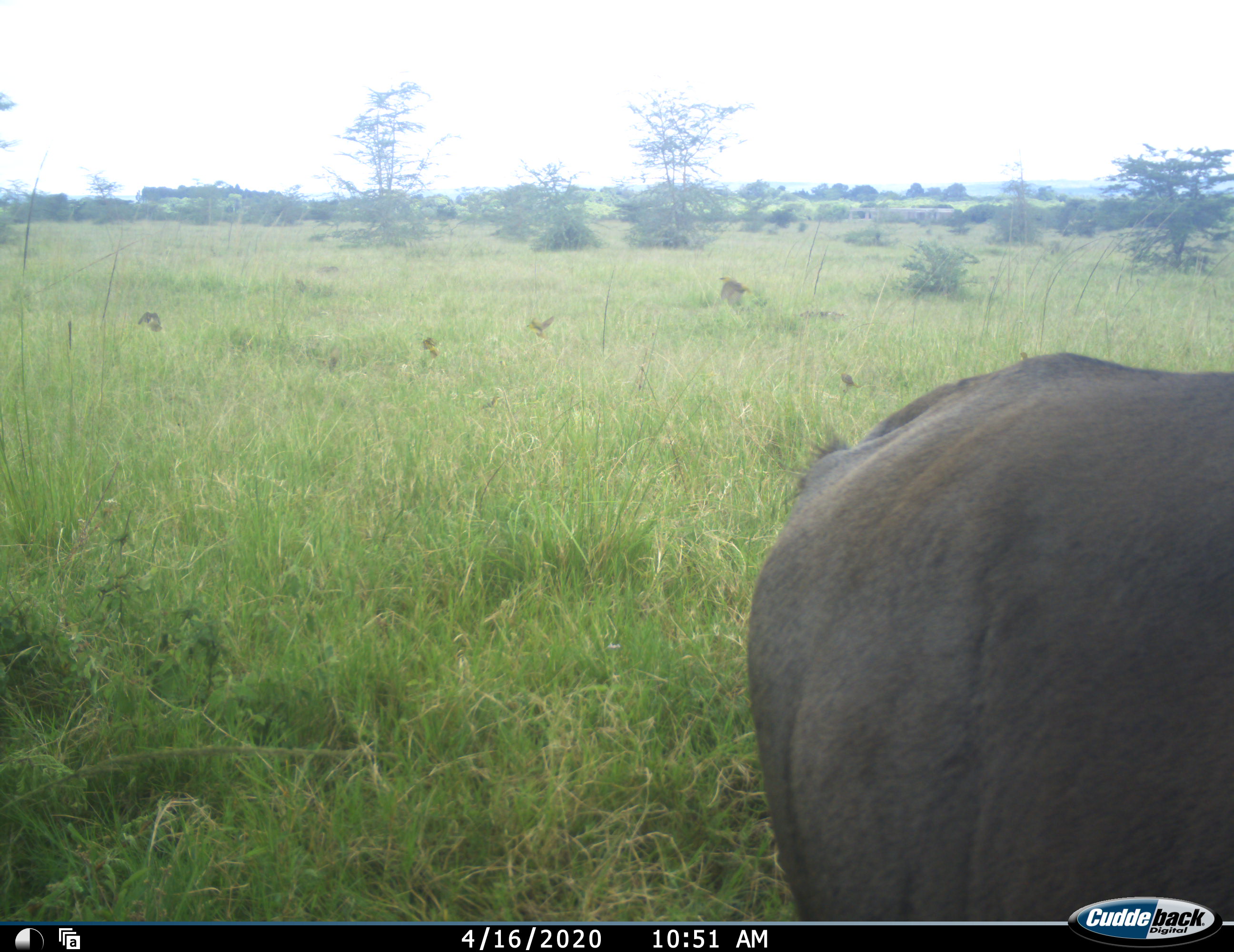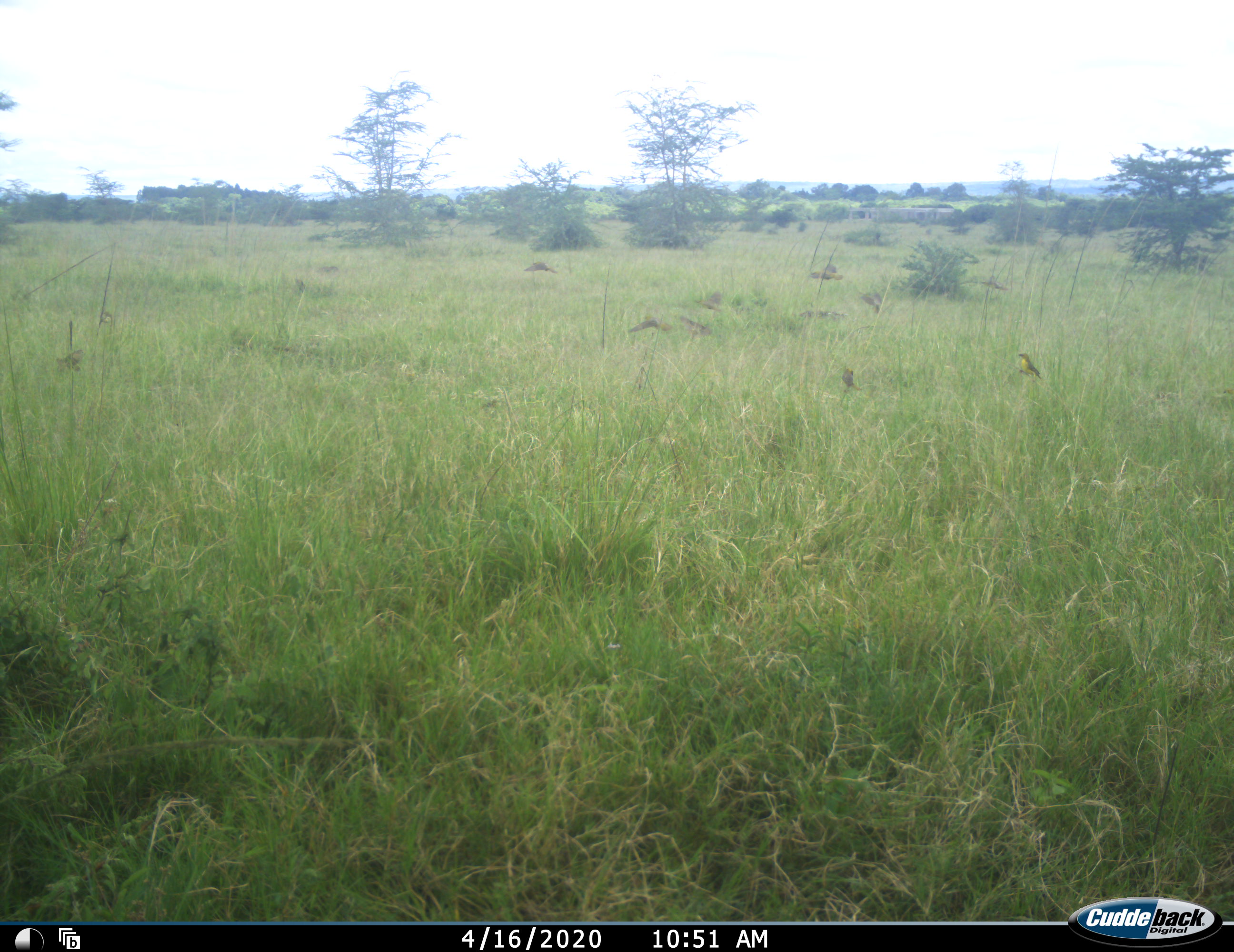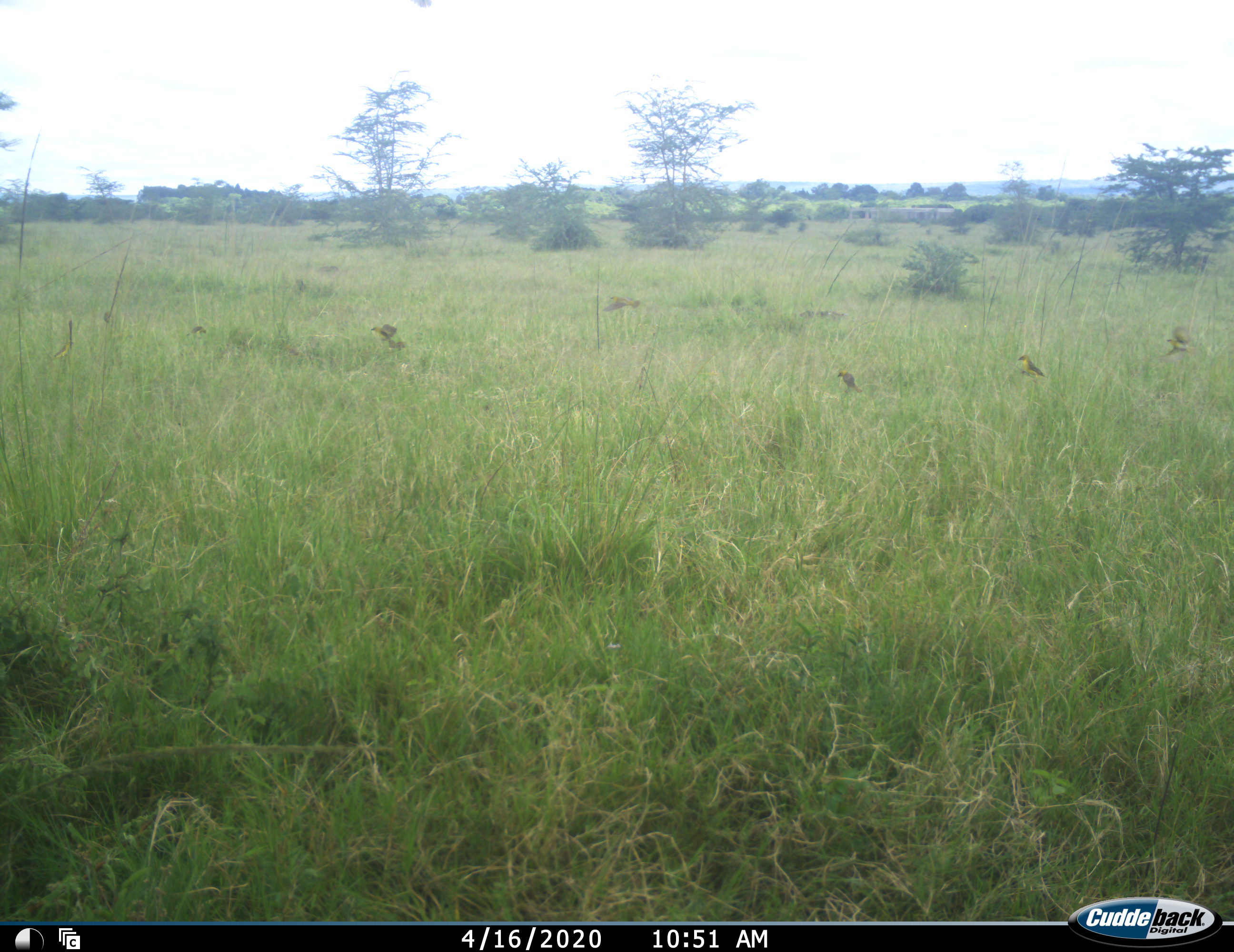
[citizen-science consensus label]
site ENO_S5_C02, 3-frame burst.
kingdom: Animalia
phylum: Chordata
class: Aves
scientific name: Aves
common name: bird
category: birdother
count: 7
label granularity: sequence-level